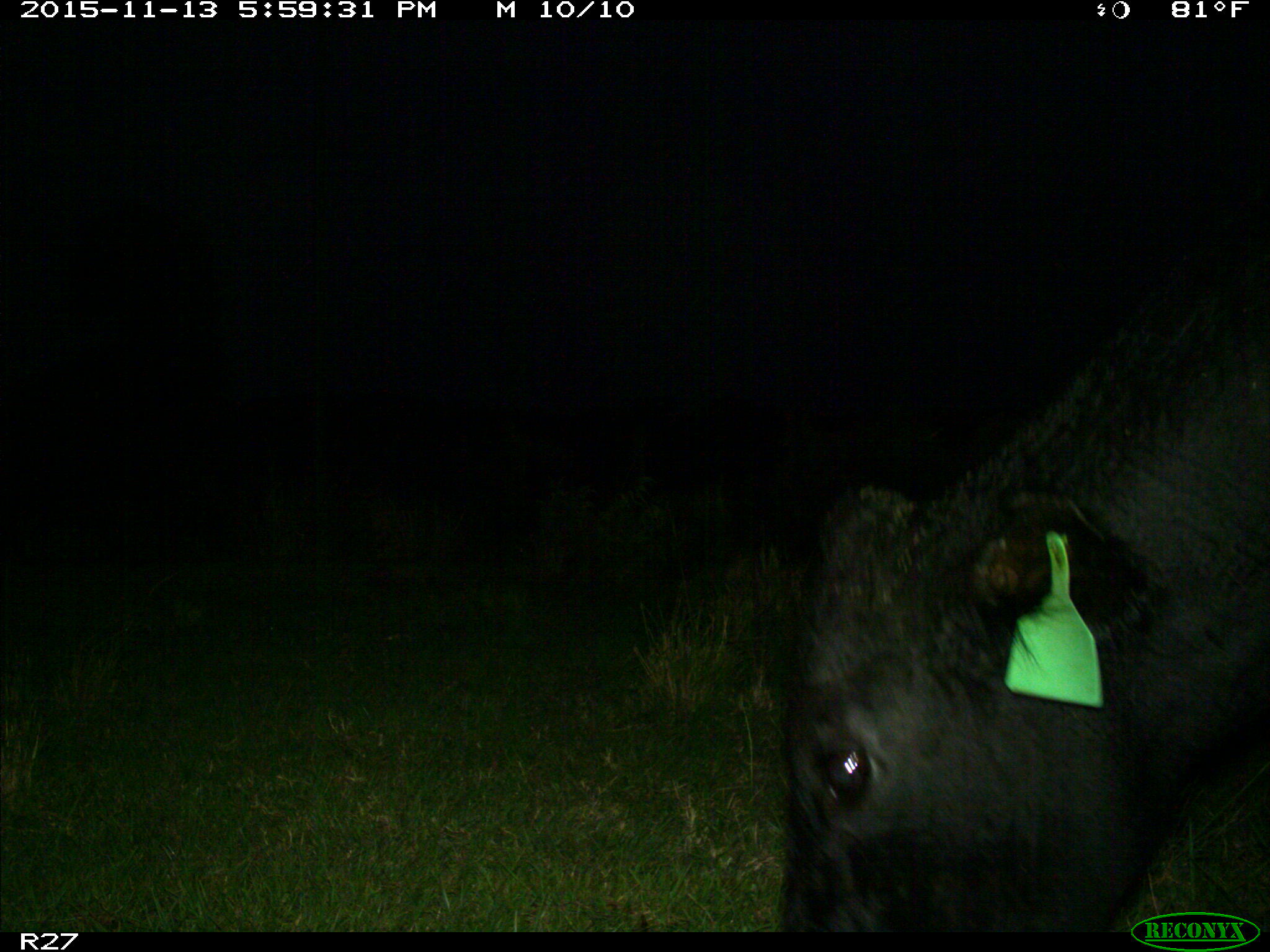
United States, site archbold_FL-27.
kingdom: Animalia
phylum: Chordata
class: Mammalia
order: Artiodactyla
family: Bovidae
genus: Bos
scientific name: Bos taurus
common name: domestic cow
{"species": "Bos taurus (domestic cow)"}